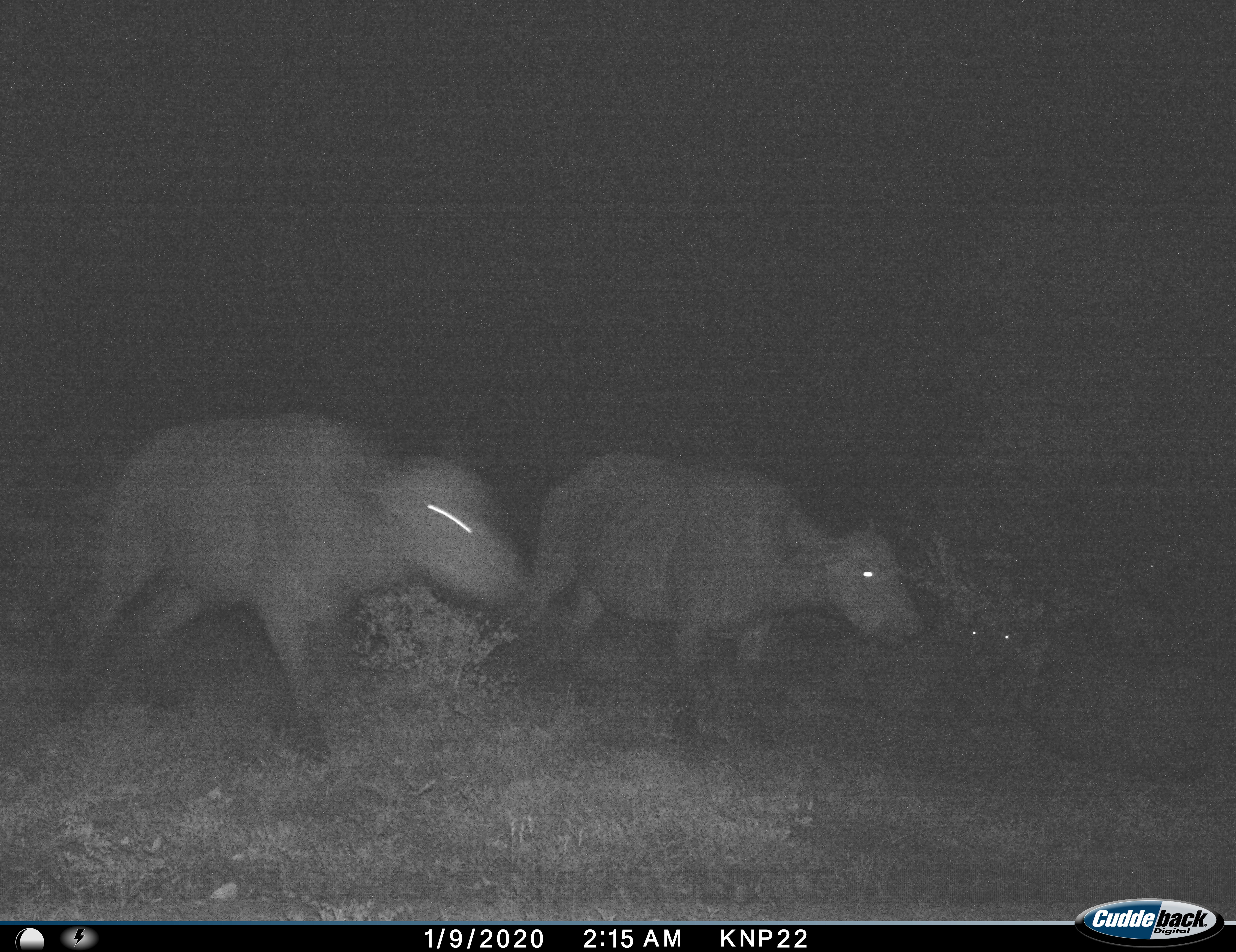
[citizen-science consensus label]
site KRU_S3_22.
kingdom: Animalia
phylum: Chordata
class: Mammalia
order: Artiodactyla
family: Bovidae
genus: Syncerus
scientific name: Syncerus caffer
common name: african buffalo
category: buffalo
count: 2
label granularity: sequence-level